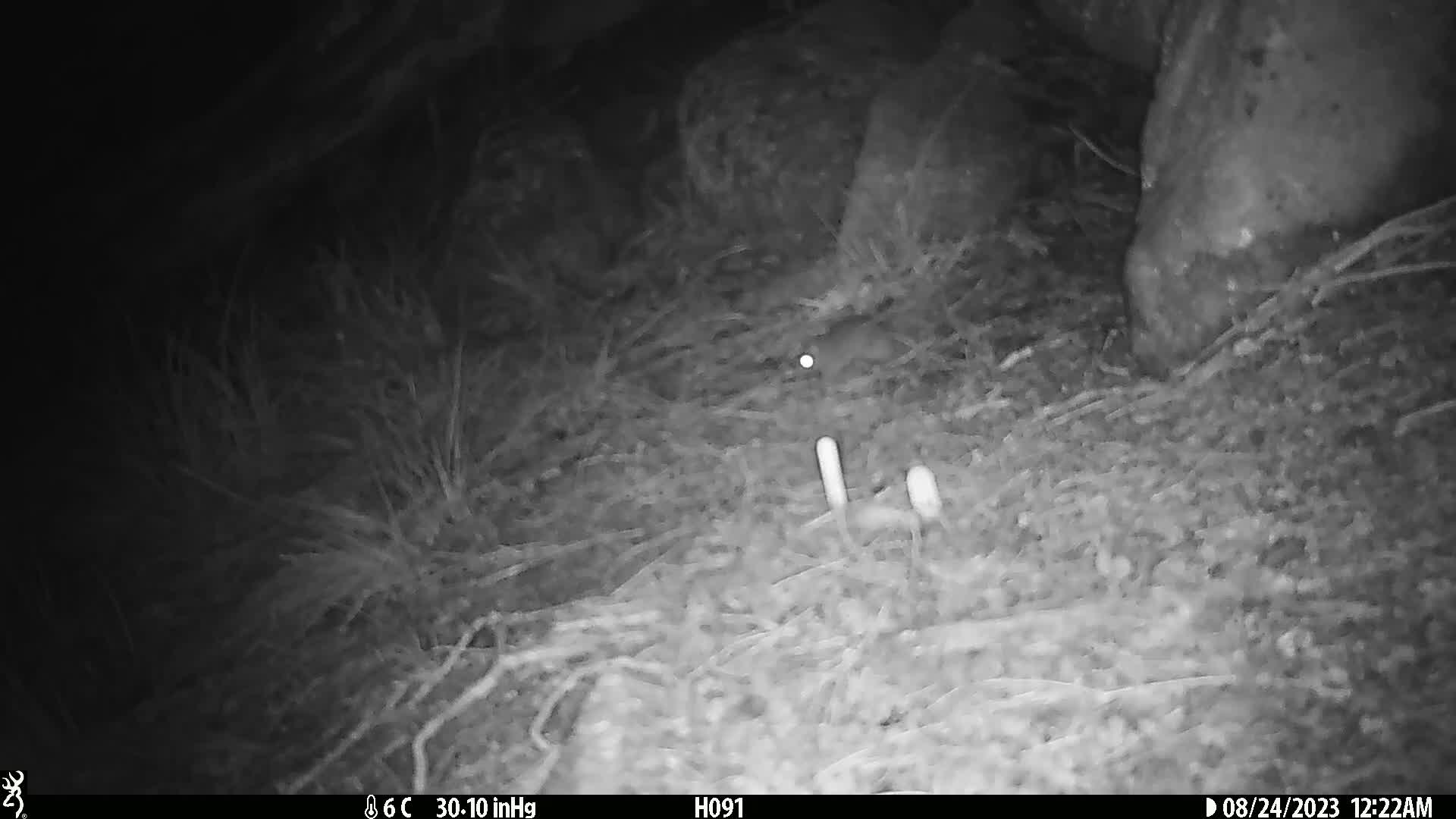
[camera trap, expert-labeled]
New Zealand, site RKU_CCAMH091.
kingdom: Animalia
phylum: Chordata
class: Mammalia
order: Rodentia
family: Muridae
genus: Rattus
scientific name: Rattus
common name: rat